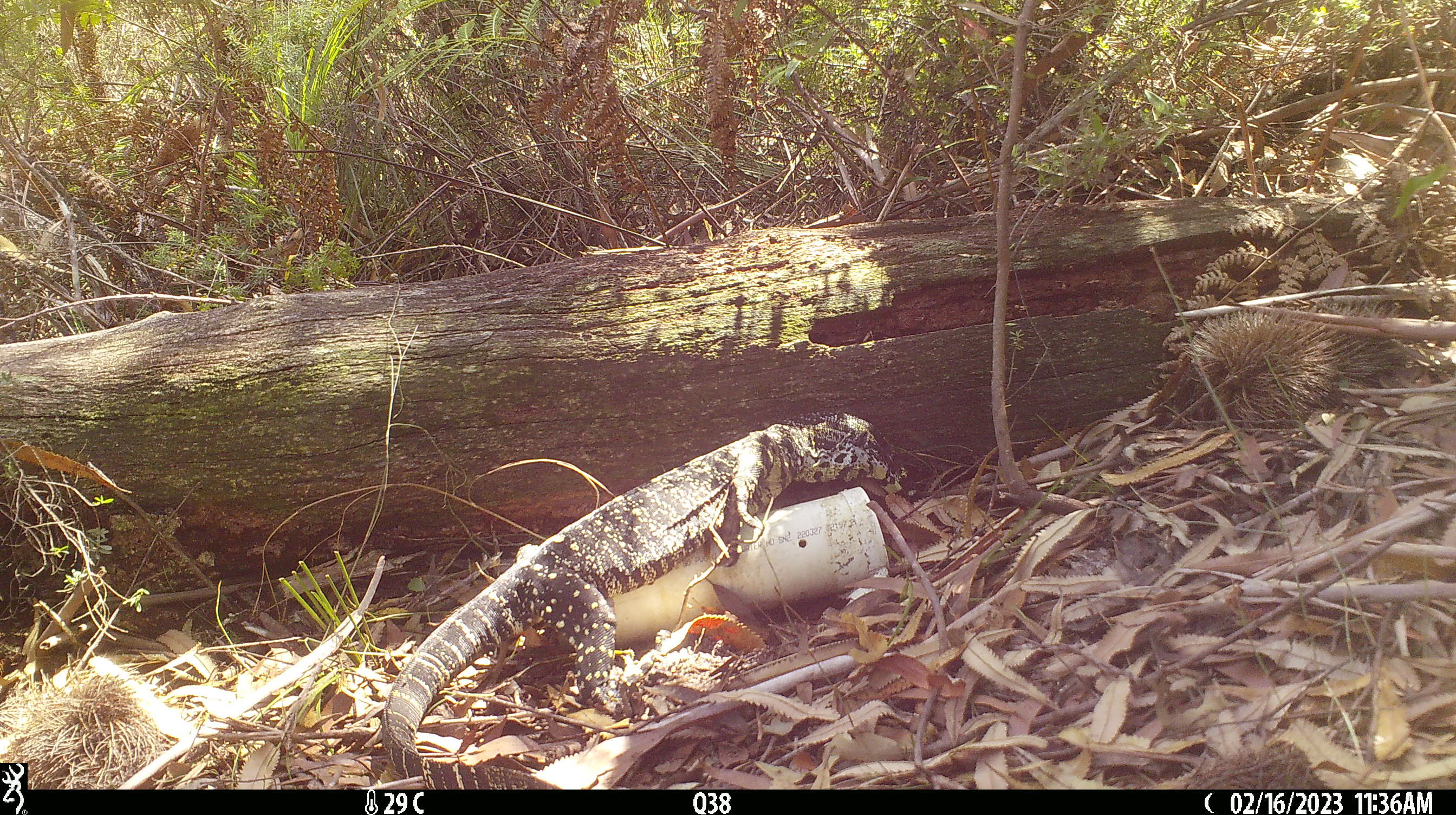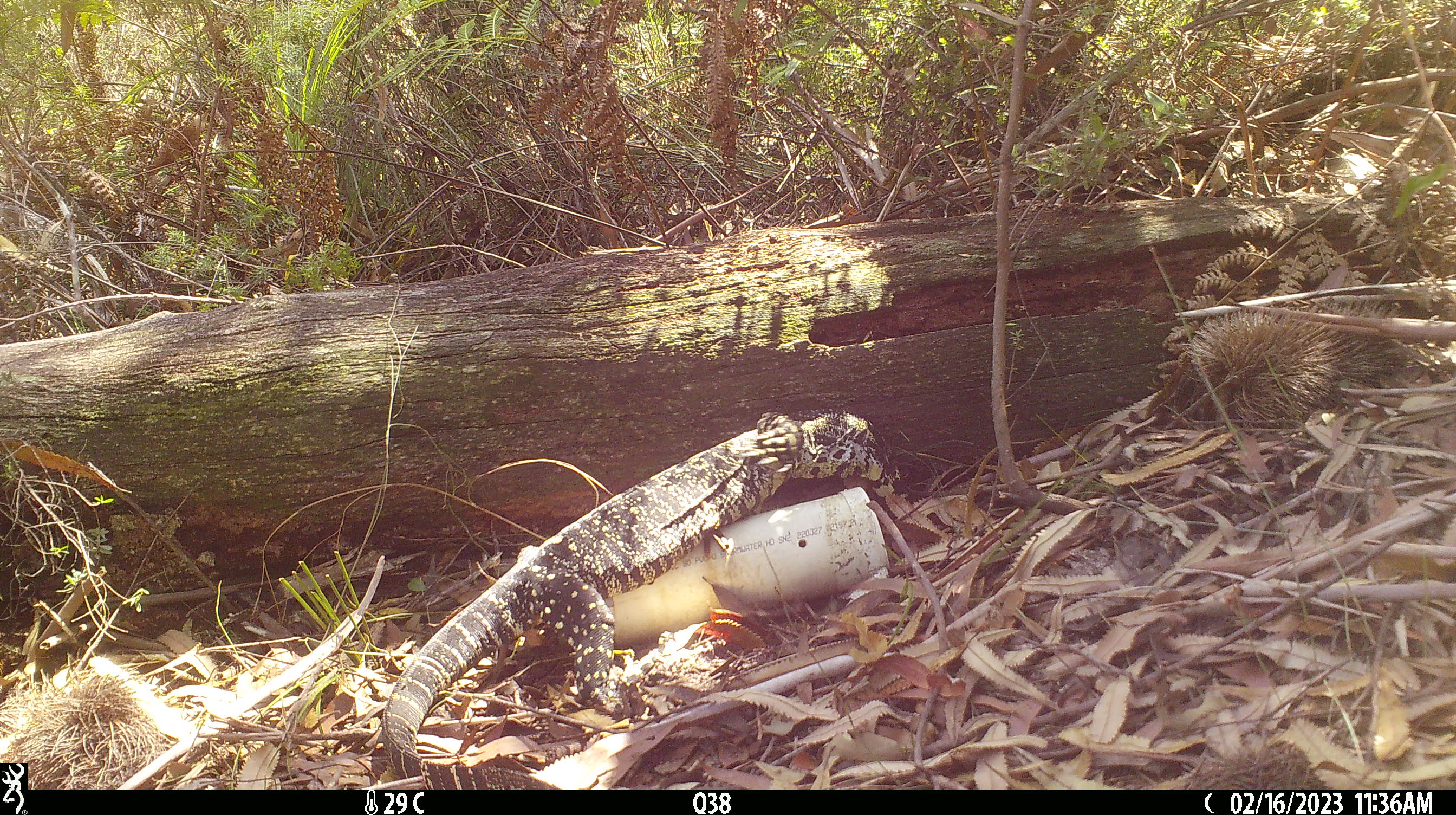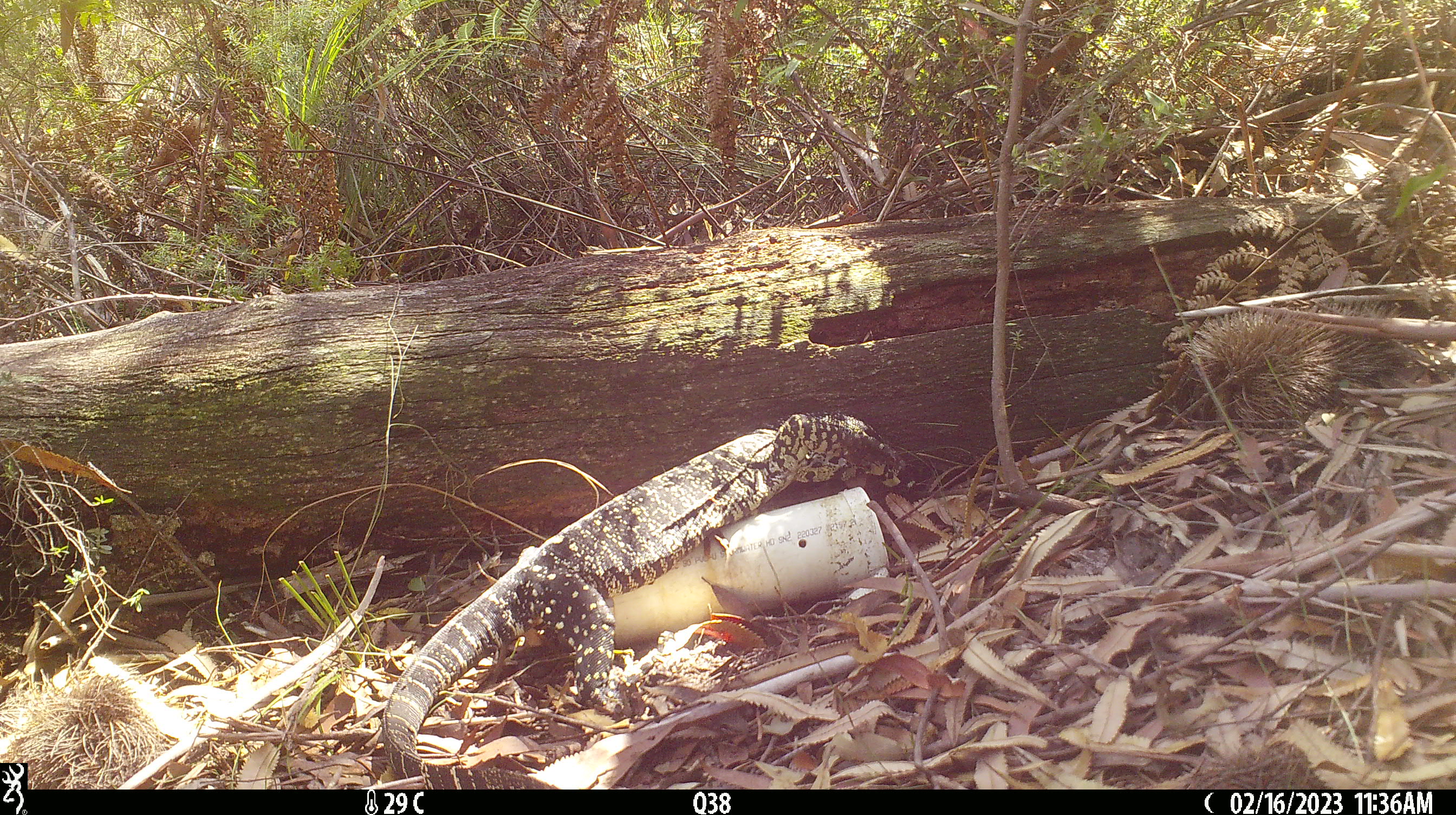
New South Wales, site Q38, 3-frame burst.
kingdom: Animalia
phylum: Chordata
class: Reptilia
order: Squamata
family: Varanidae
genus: Varanus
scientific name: Varanus varius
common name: lace monitor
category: goanna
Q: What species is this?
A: Goanna (lace monitor) (Varanus varius).